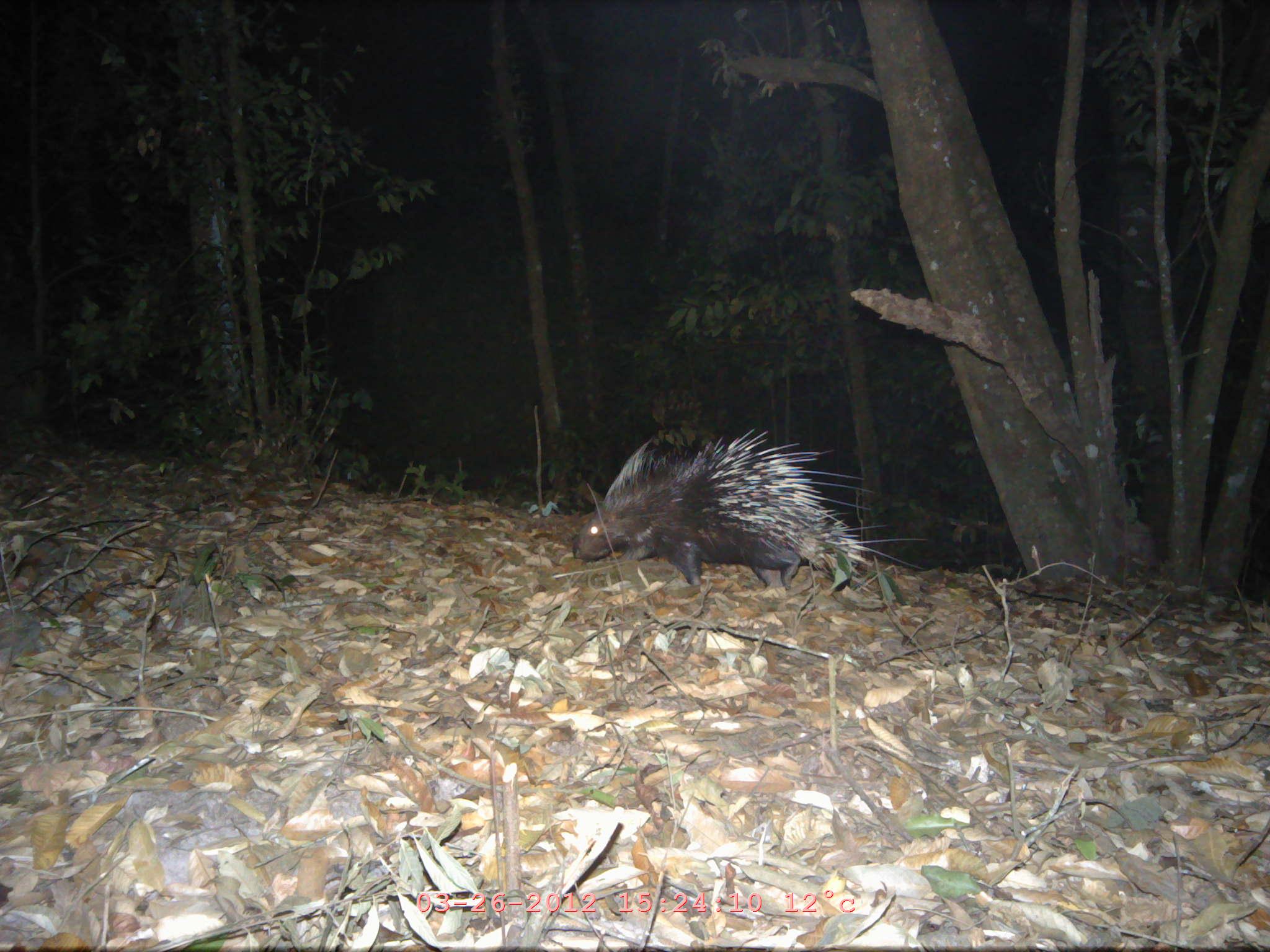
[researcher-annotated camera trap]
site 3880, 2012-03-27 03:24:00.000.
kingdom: Animalia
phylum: Chordata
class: Mammalia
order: Rodentia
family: Hystricidae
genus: Hystrix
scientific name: Hystrix brachyura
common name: east asian porcupine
Hystrix brachyura (east asian porcupine), count 1.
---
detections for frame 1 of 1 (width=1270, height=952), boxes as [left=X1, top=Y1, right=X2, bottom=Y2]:
hystrix brachyura: [left=572, top=429, right=928, bottom=591]